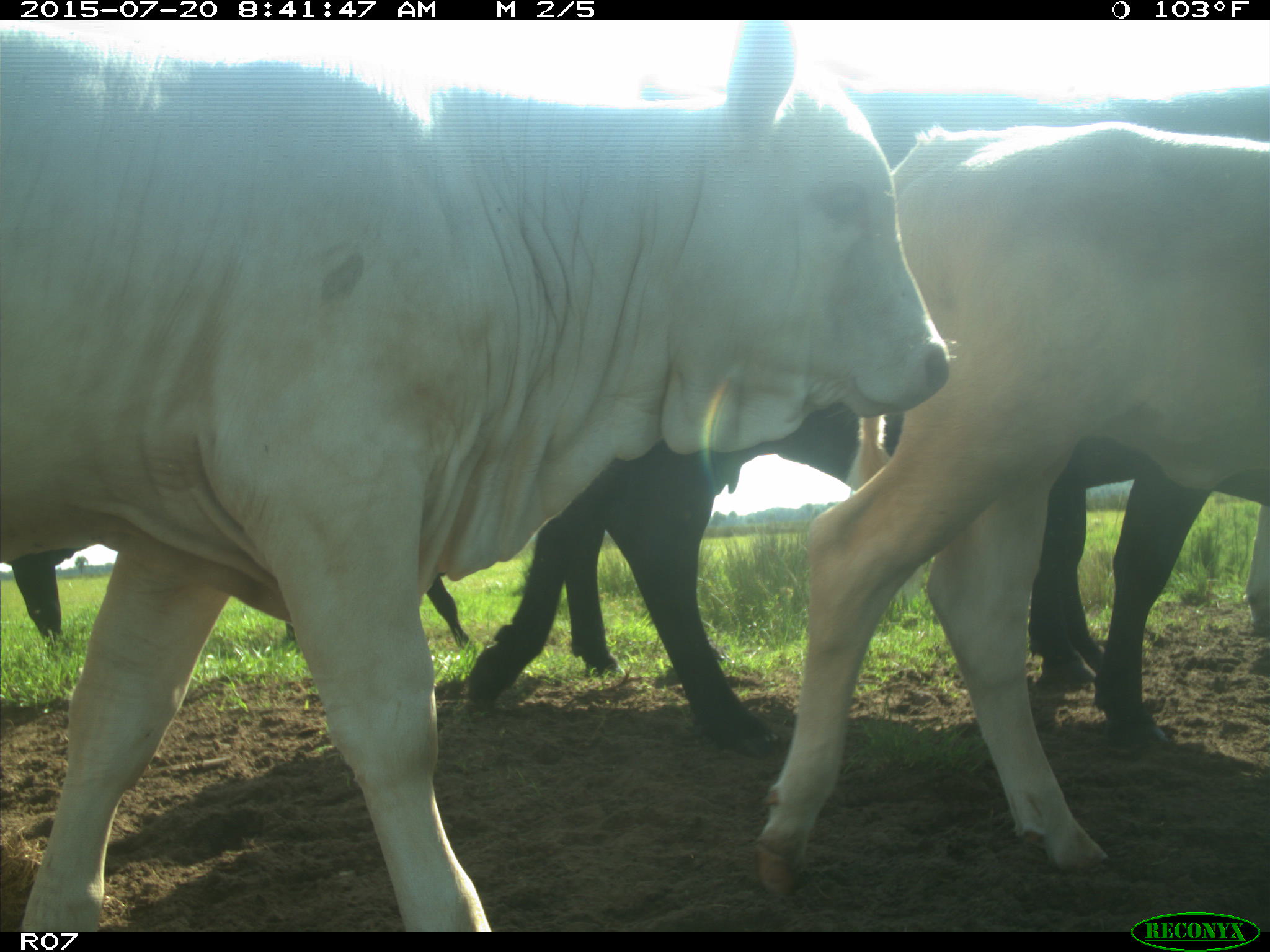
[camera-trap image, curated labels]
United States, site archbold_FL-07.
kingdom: Animalia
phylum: Chordata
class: Mammalia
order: Artiodactyla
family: Bovidae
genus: Bos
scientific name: Bos taurus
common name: domestic cow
Bos taurus (domestic cow).